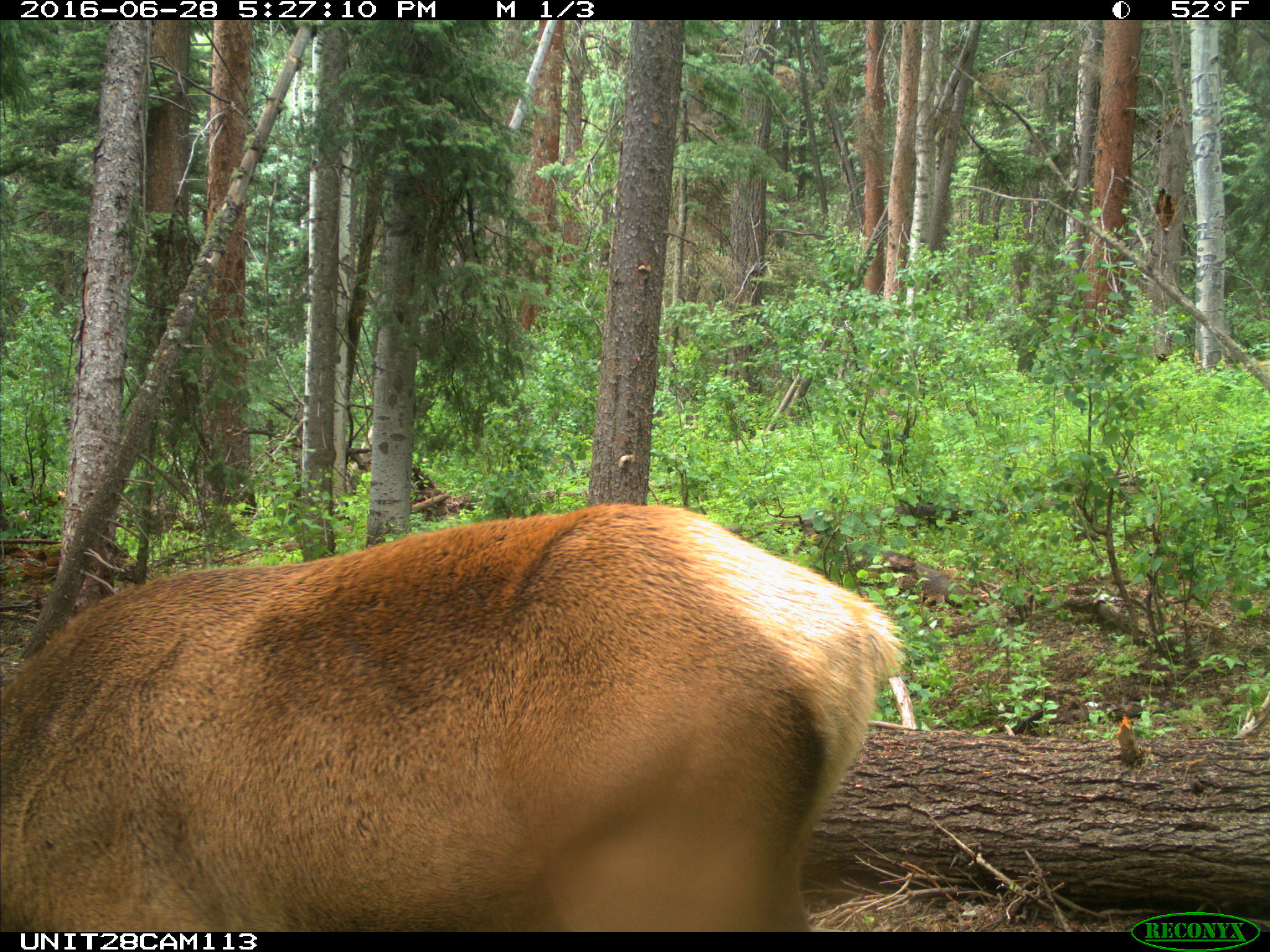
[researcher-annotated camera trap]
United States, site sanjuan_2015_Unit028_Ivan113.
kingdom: Animalia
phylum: Chordata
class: Mammalia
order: Artiodactyla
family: Cervidae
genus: Cervus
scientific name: Cervus elaphus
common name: red deer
Cervus elaphus (red deer).